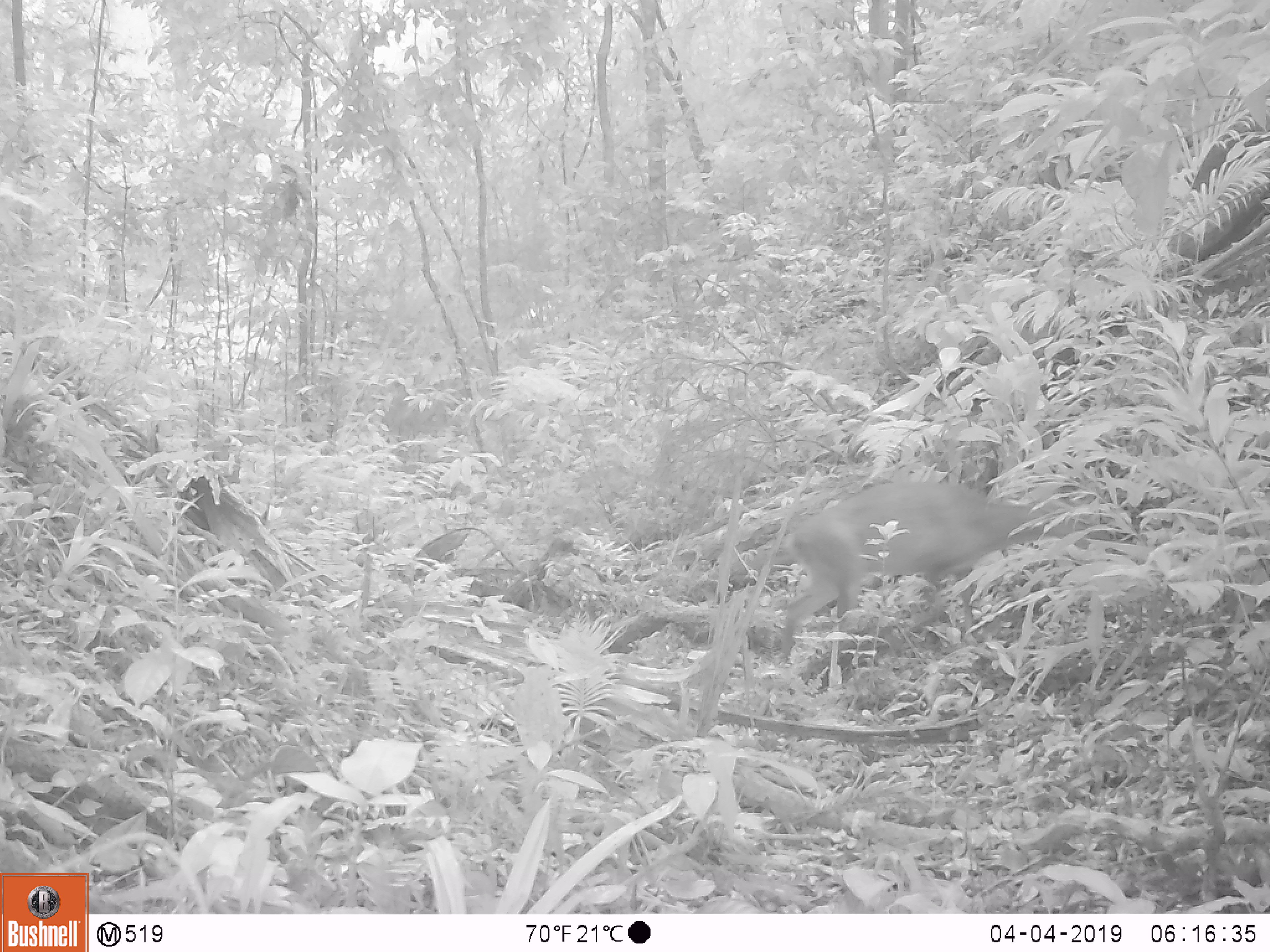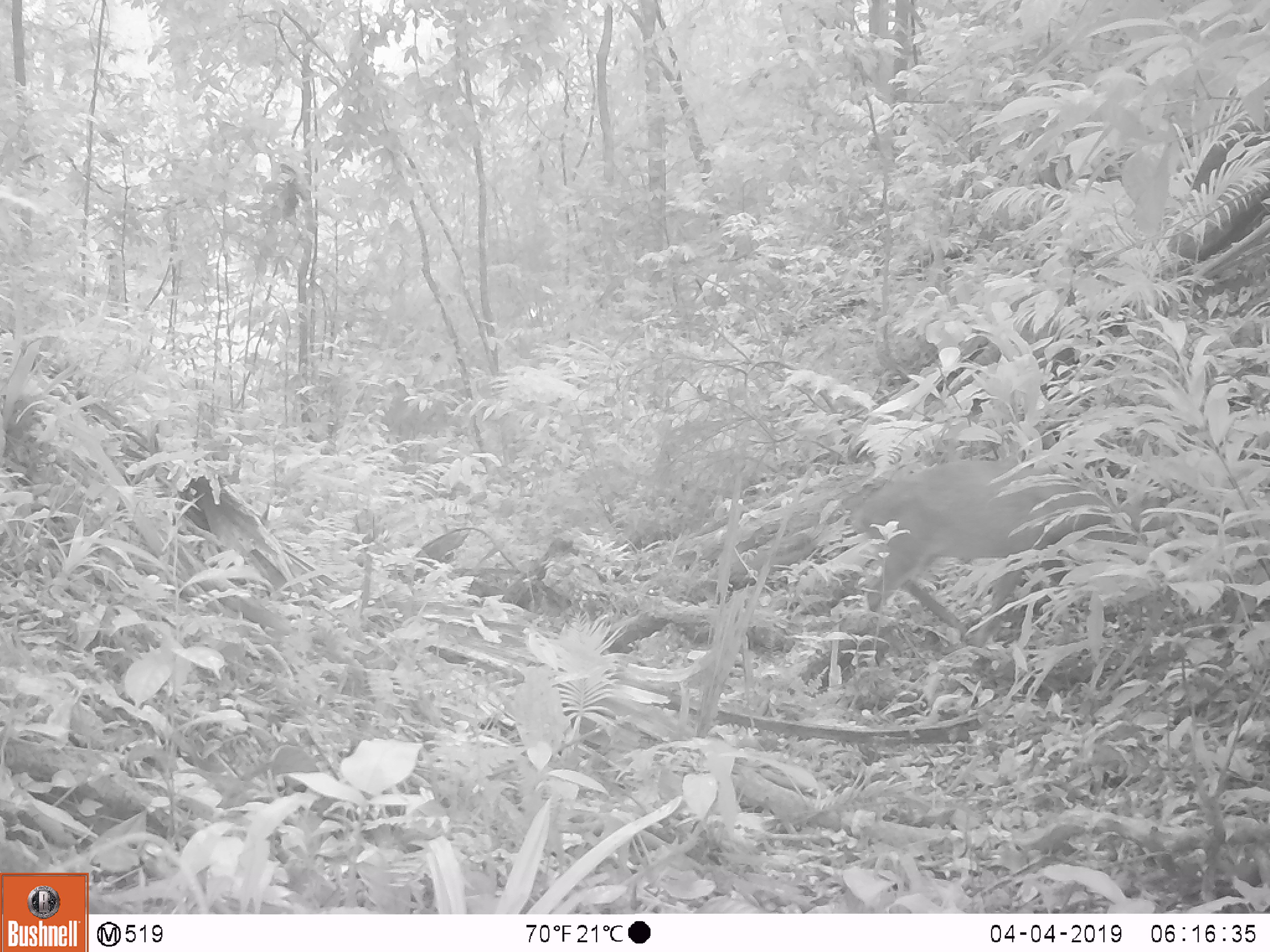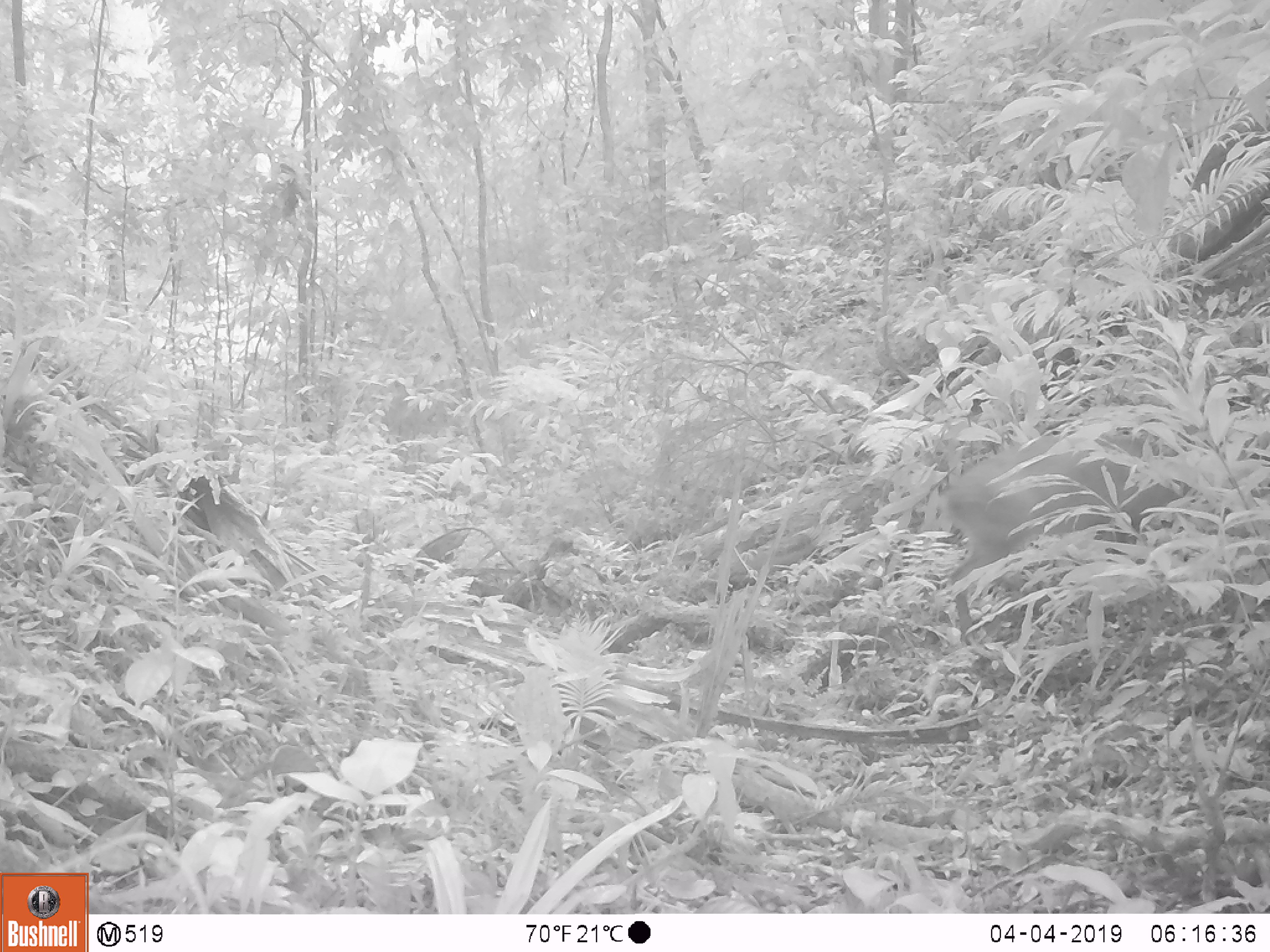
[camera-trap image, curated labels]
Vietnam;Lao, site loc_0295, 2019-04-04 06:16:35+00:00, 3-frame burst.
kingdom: Animalia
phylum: Chordata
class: Mammalia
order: Artiodactyla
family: Cervidae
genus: Muntiacus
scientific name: Muntiacus vuquangensis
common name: large-antlered muntjac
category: large antlered muntjac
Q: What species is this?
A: Large antlered muntjac (large-antlered muntjac) (Muntiacus vuquangensis).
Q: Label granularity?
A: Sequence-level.